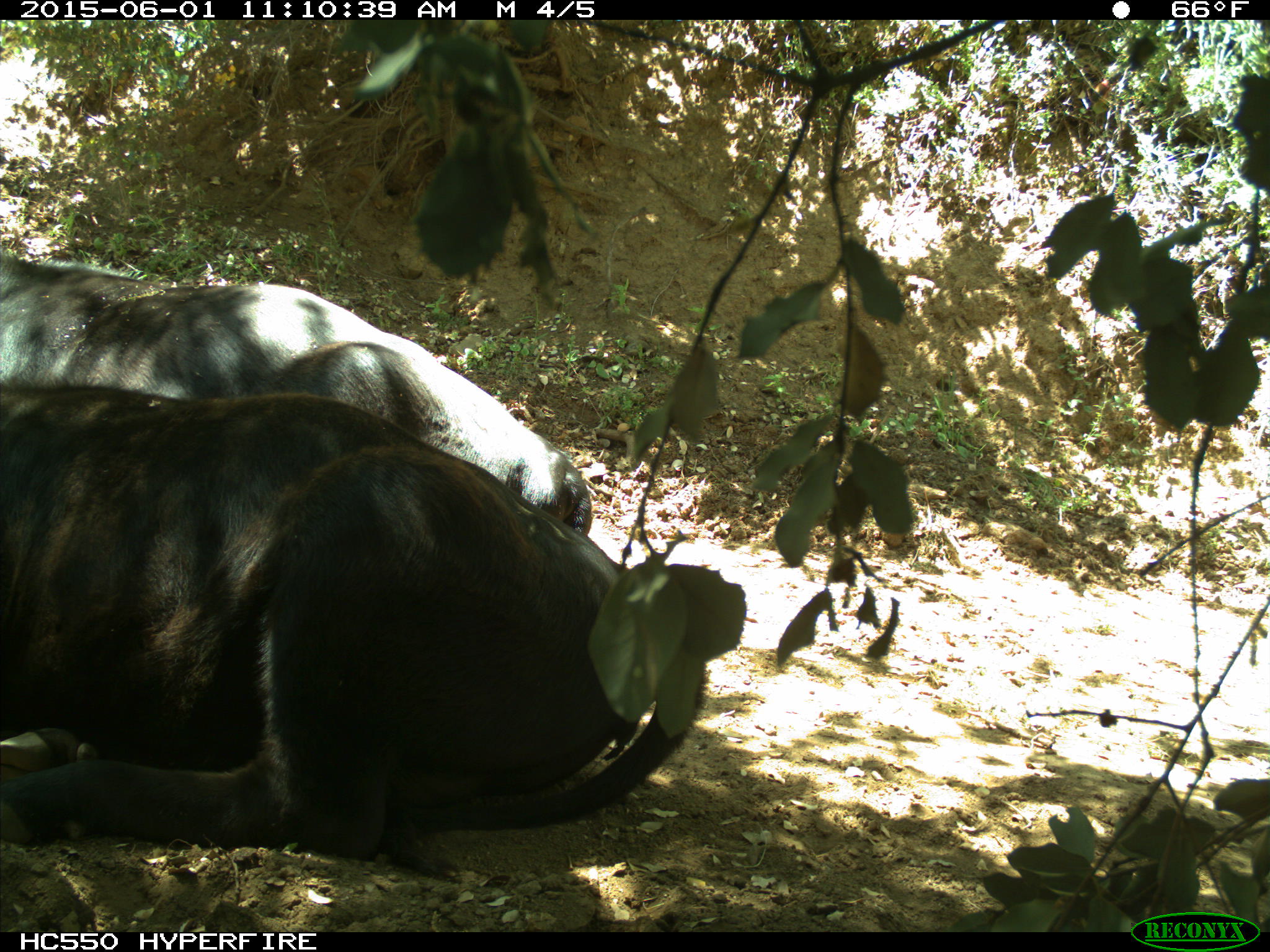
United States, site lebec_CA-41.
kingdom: Animalia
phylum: Chordata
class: Mammalia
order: Artiodactyla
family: Bovidae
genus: Bos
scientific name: Bos taurus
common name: domestic cow